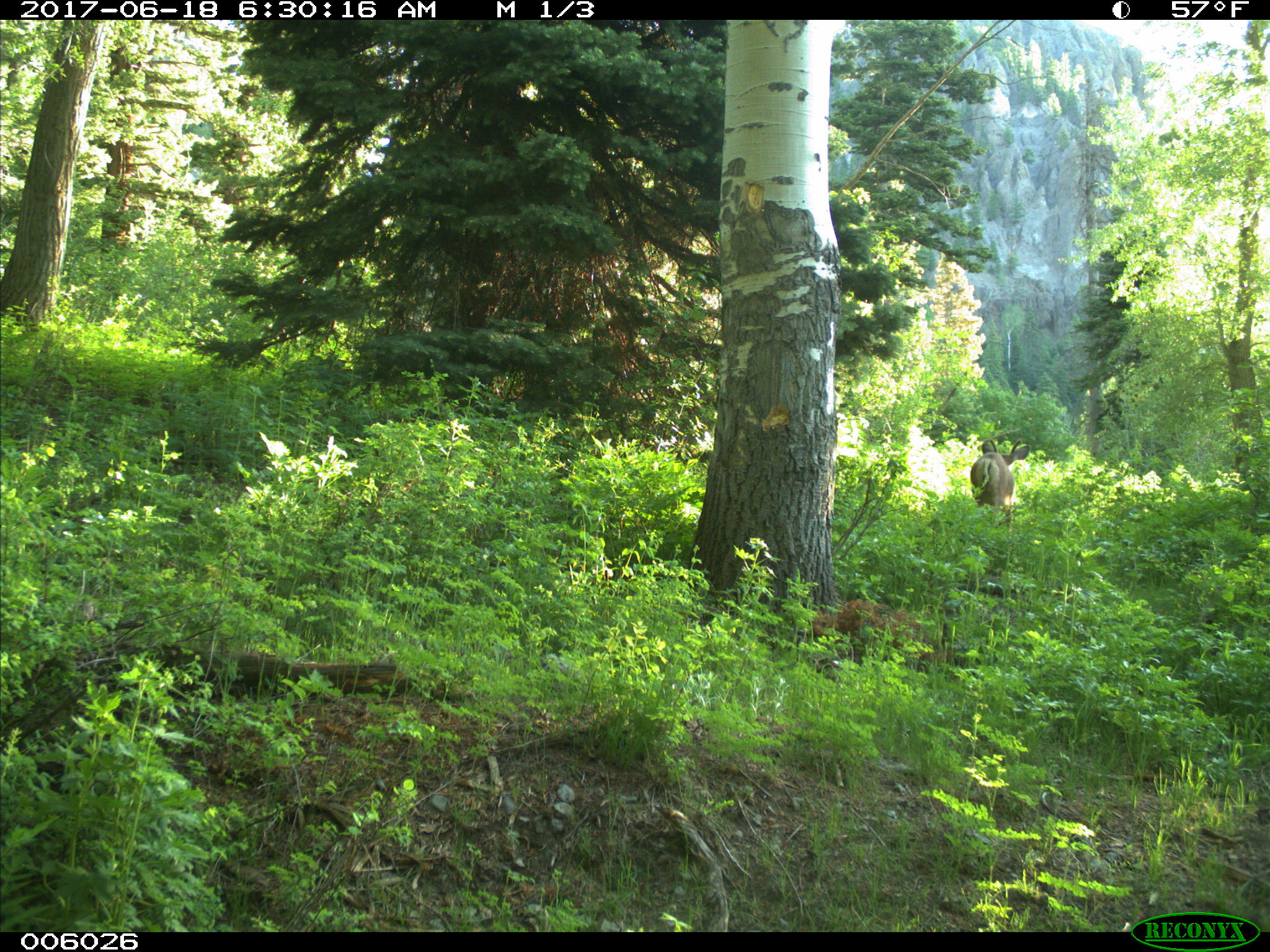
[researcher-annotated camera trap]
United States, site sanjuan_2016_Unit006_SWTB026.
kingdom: Animalia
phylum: Chordata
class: Mammalia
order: Artiodactyla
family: Cervidae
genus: Odocoileus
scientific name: Odocoileus hemionus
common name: mule deer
Odocoileus hemionus (mule deer).